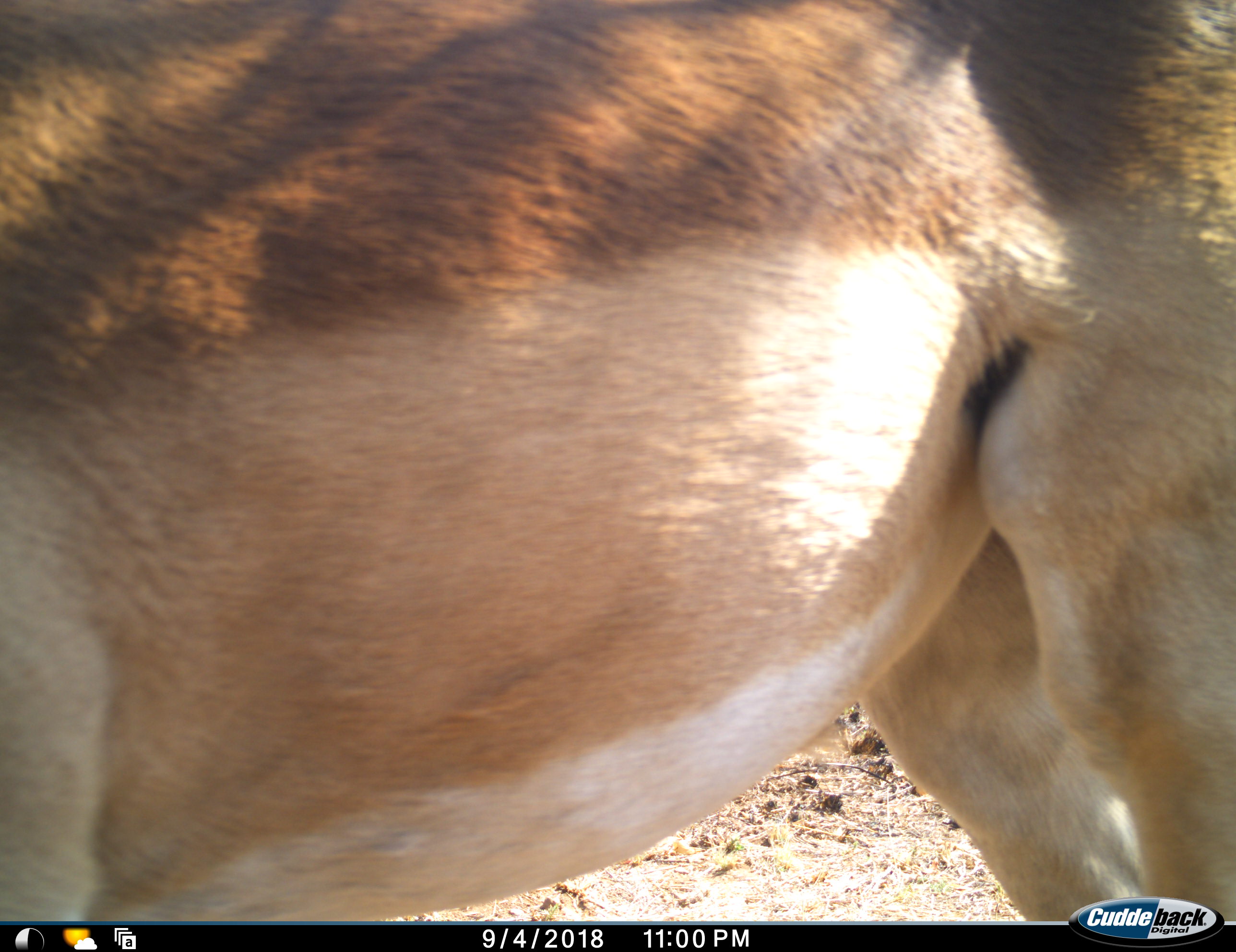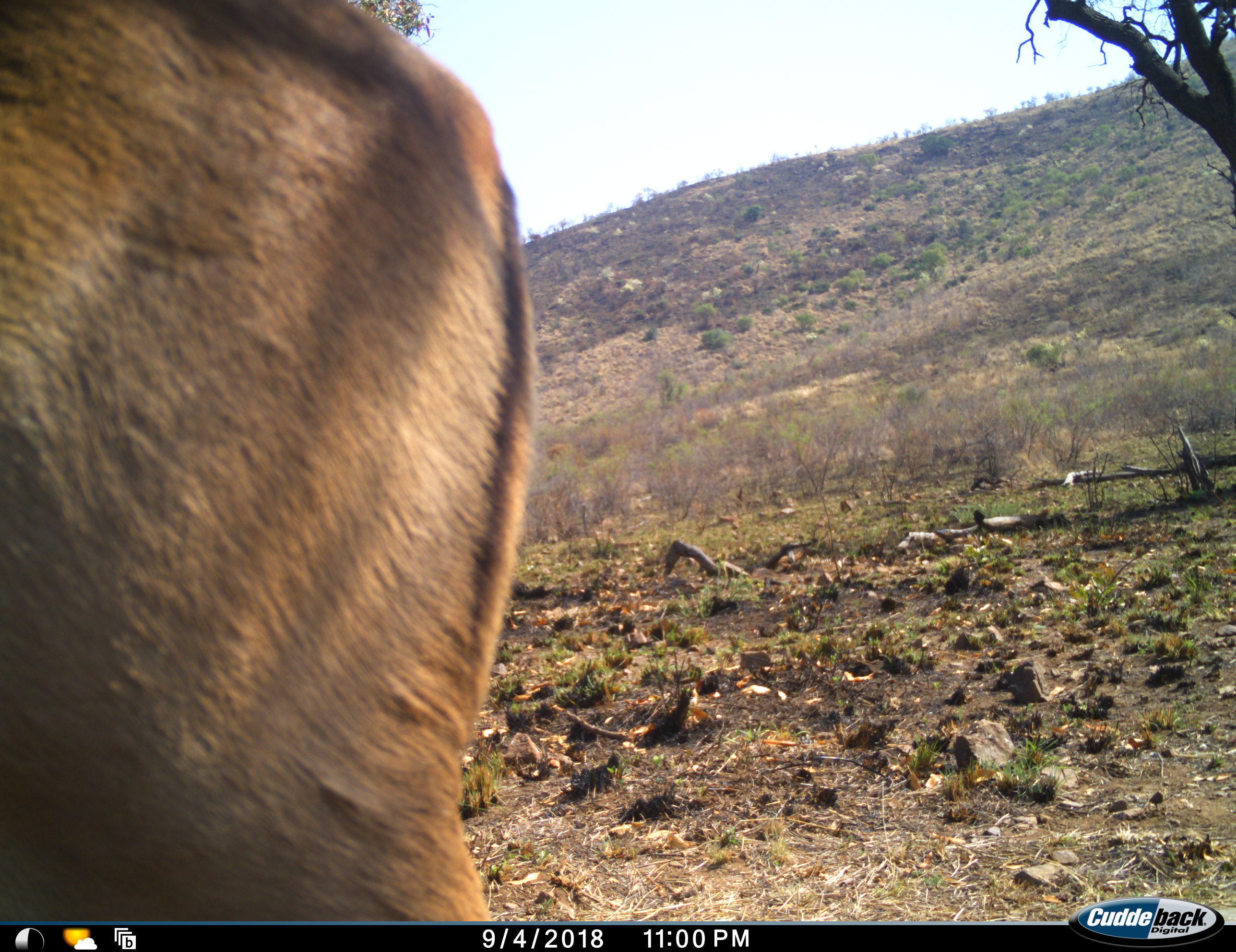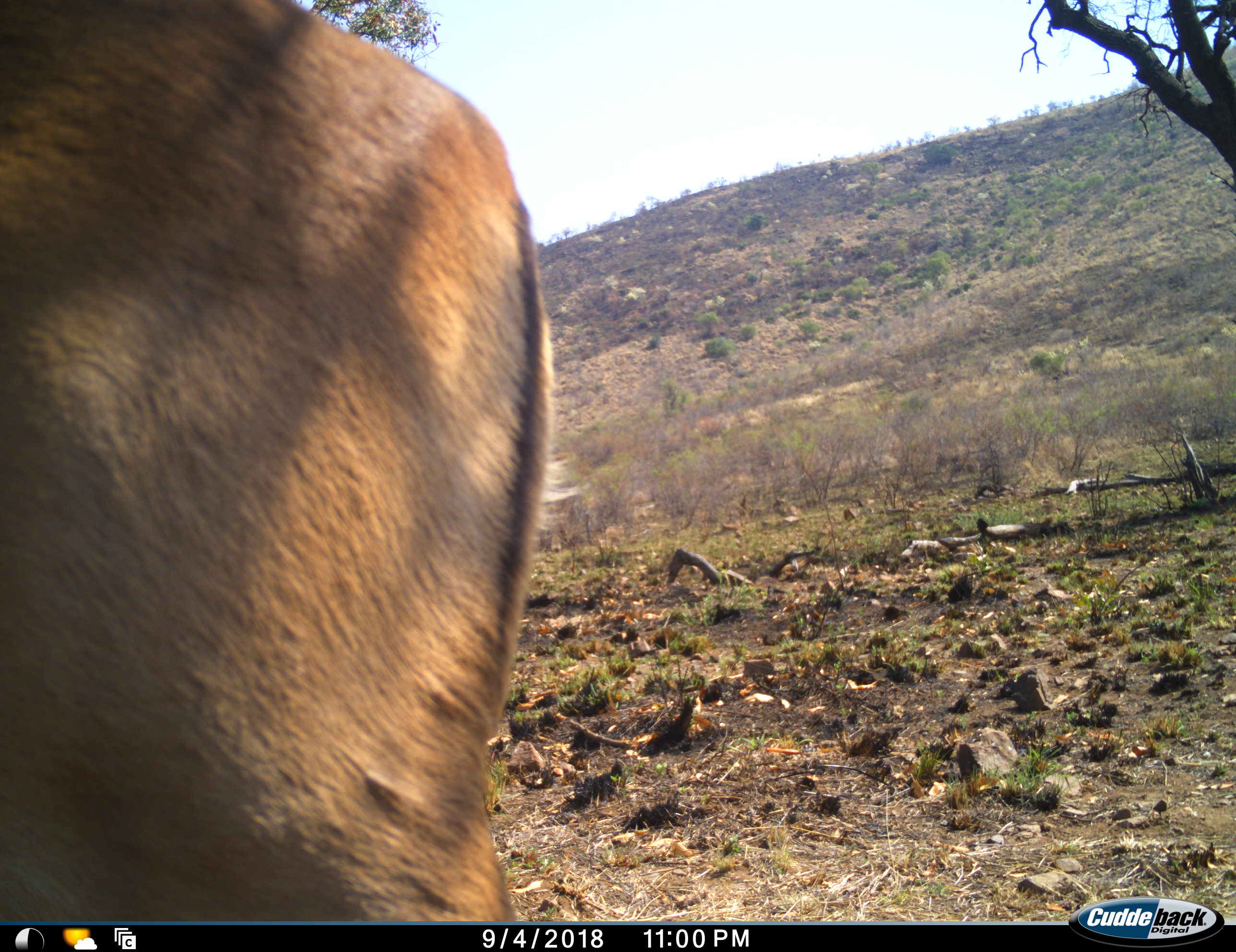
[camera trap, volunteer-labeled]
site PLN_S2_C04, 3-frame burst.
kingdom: Animalia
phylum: Chordata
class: Mammalia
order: Artiodactyla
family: Bovidae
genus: Aepyceros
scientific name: Aepyceros melampus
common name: impala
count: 1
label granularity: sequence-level